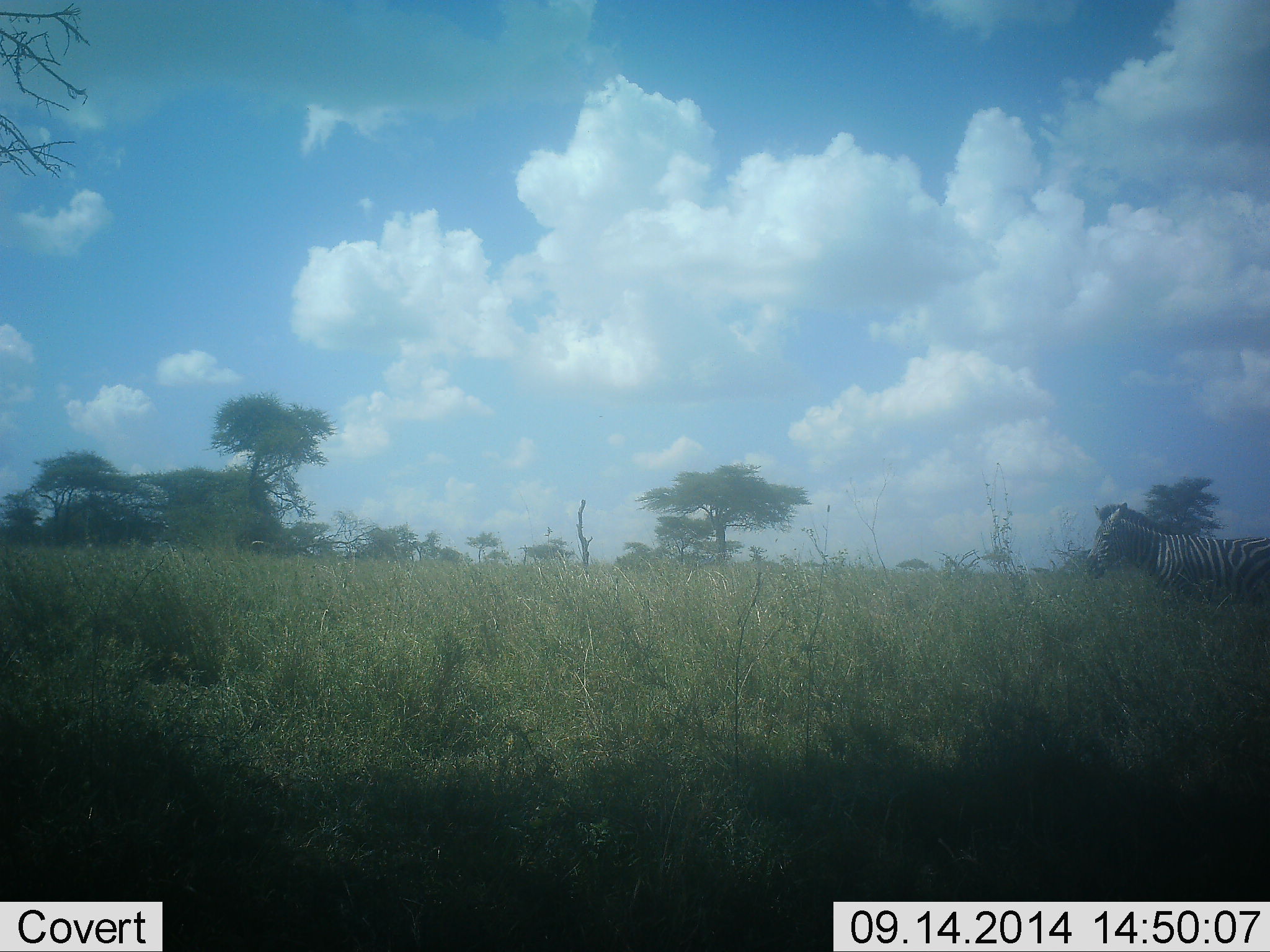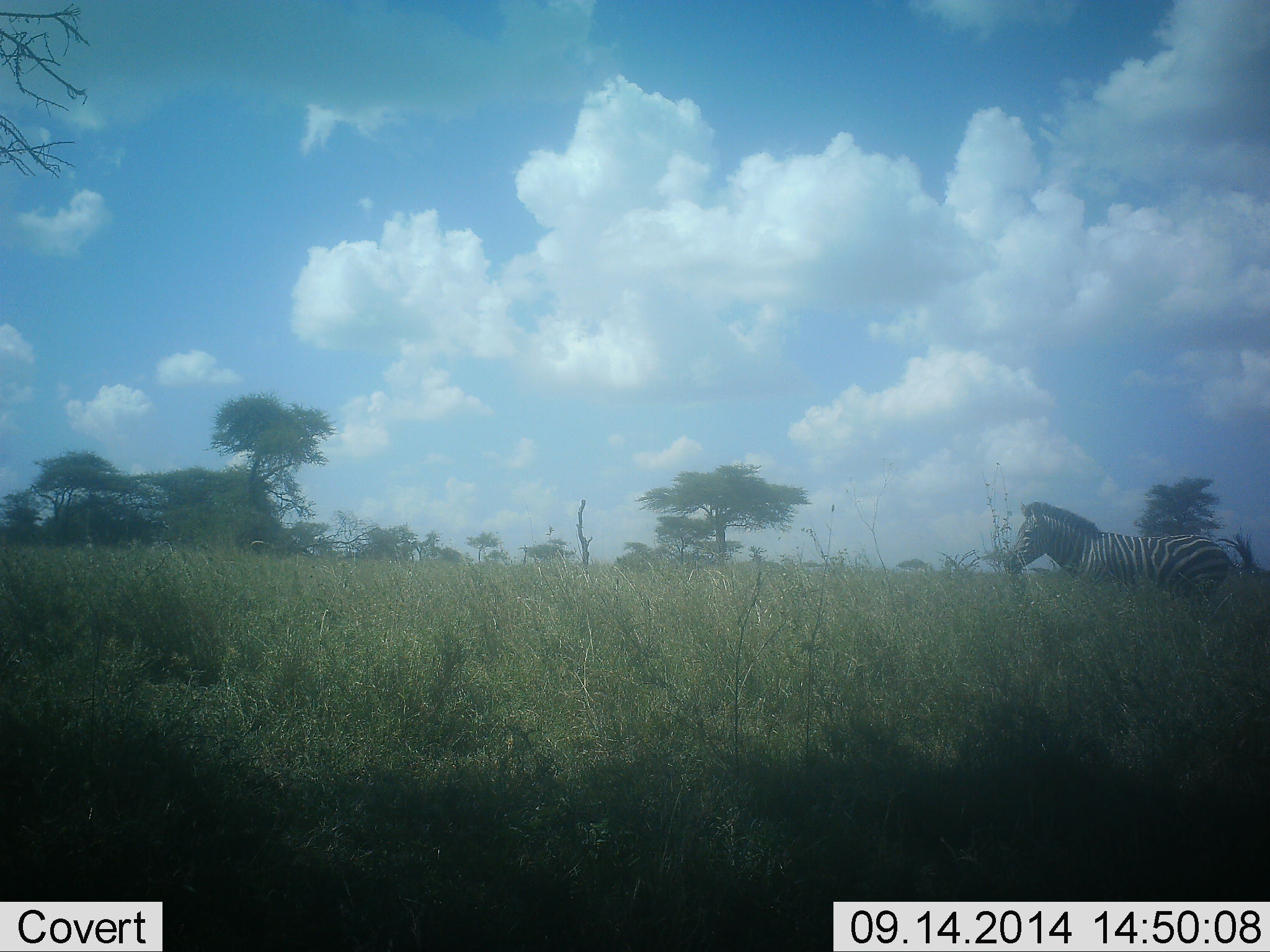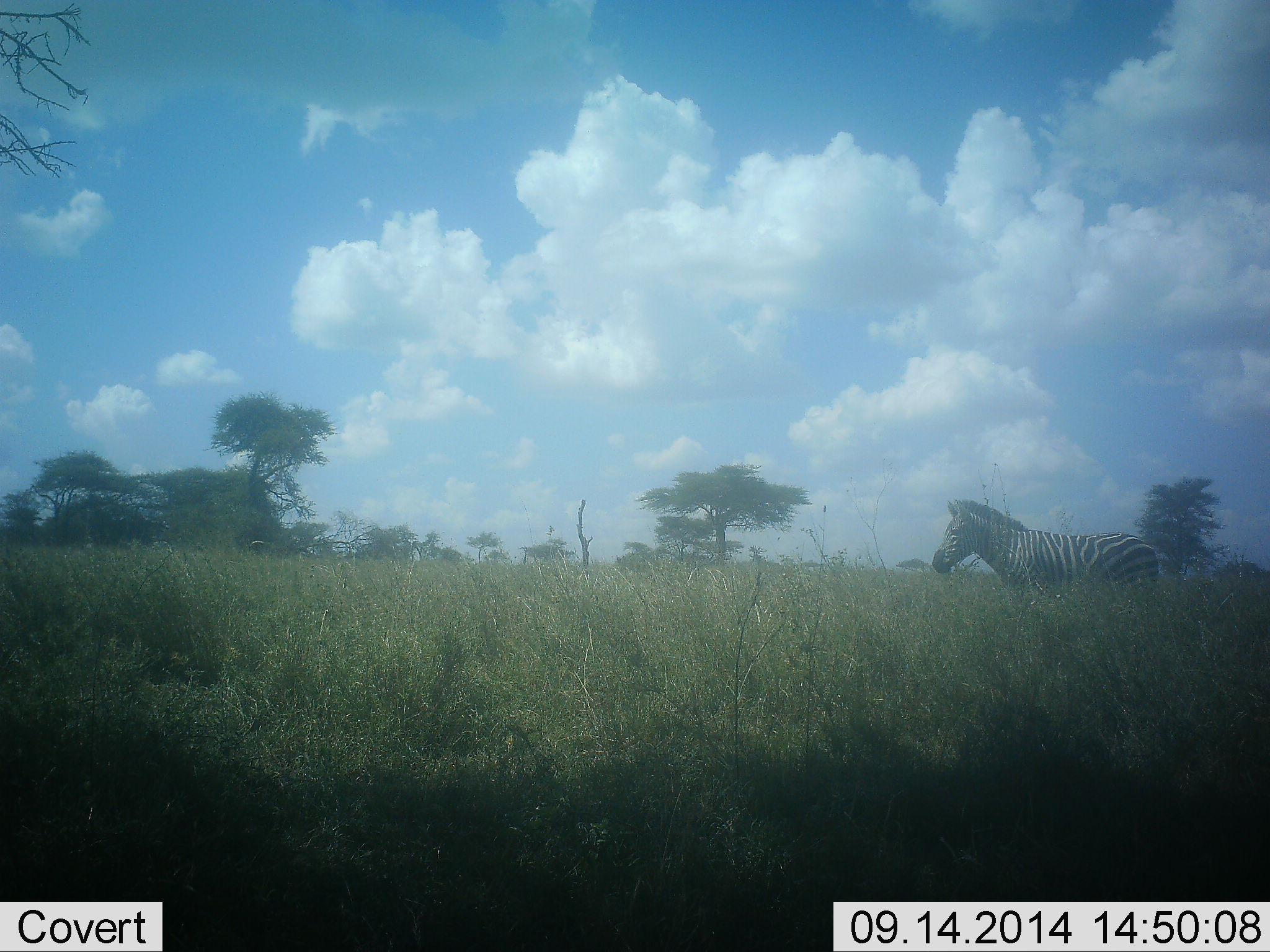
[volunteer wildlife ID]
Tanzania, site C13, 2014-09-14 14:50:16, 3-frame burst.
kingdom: Animalia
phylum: Chordata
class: Mammalia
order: Perissodactyla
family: Equidae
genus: Equus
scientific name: Equus quagga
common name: plains zebra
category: zebra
Zebra (plains zebra) (Equus quagga), count 1. Behavior (volunteer vote fractions): standing 10%, resting 0%, moving 90%, interacting 0%. Young present (vote fraction): 0%. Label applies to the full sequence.